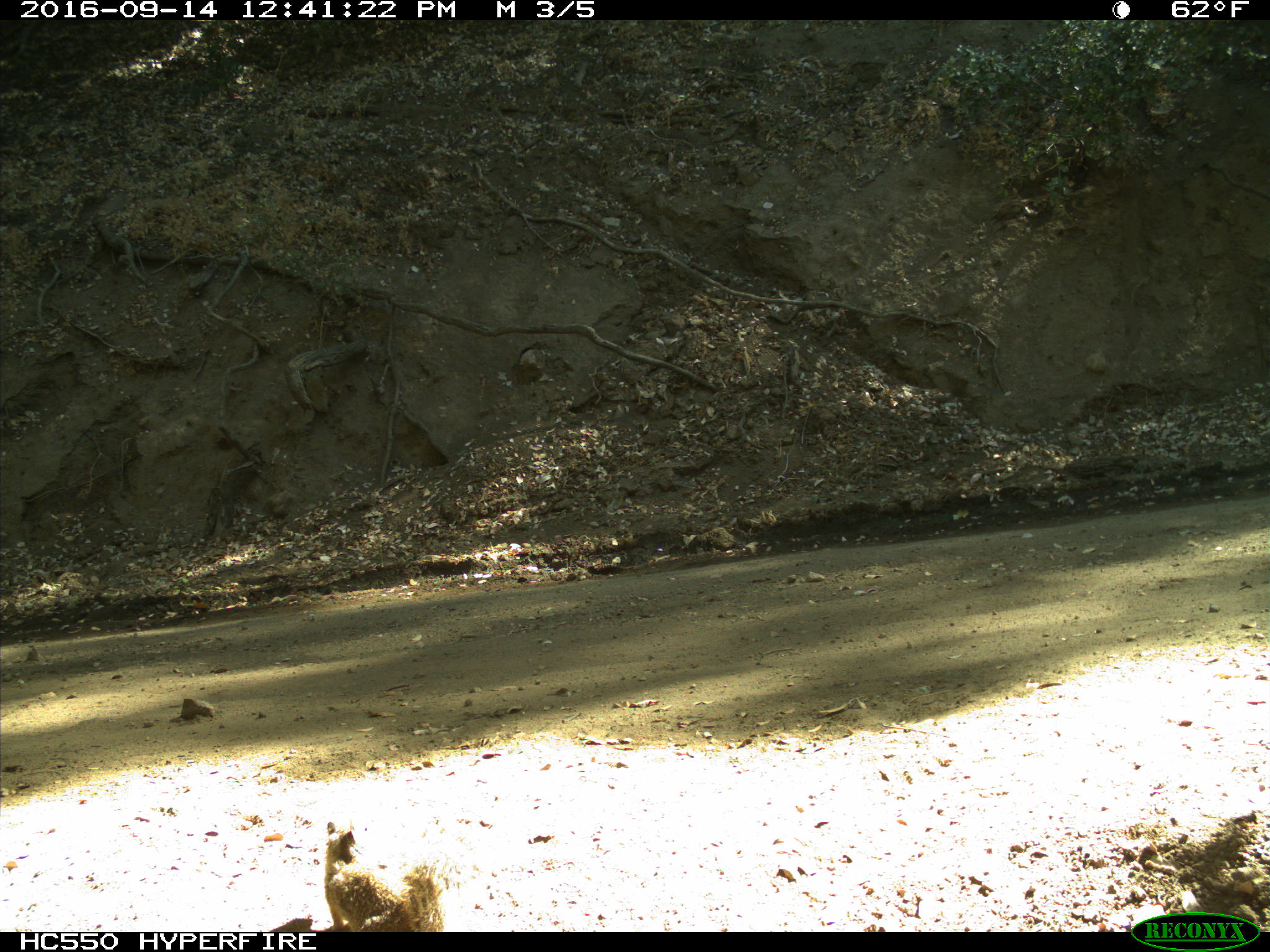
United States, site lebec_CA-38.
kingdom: Animalia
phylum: Chordata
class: Mammalia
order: Rodentia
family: Sciuridae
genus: Otospermophilus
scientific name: Otospermophilus beecheyi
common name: california ground squirrel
Otospermophilus beecheyi (california ground squirrel).